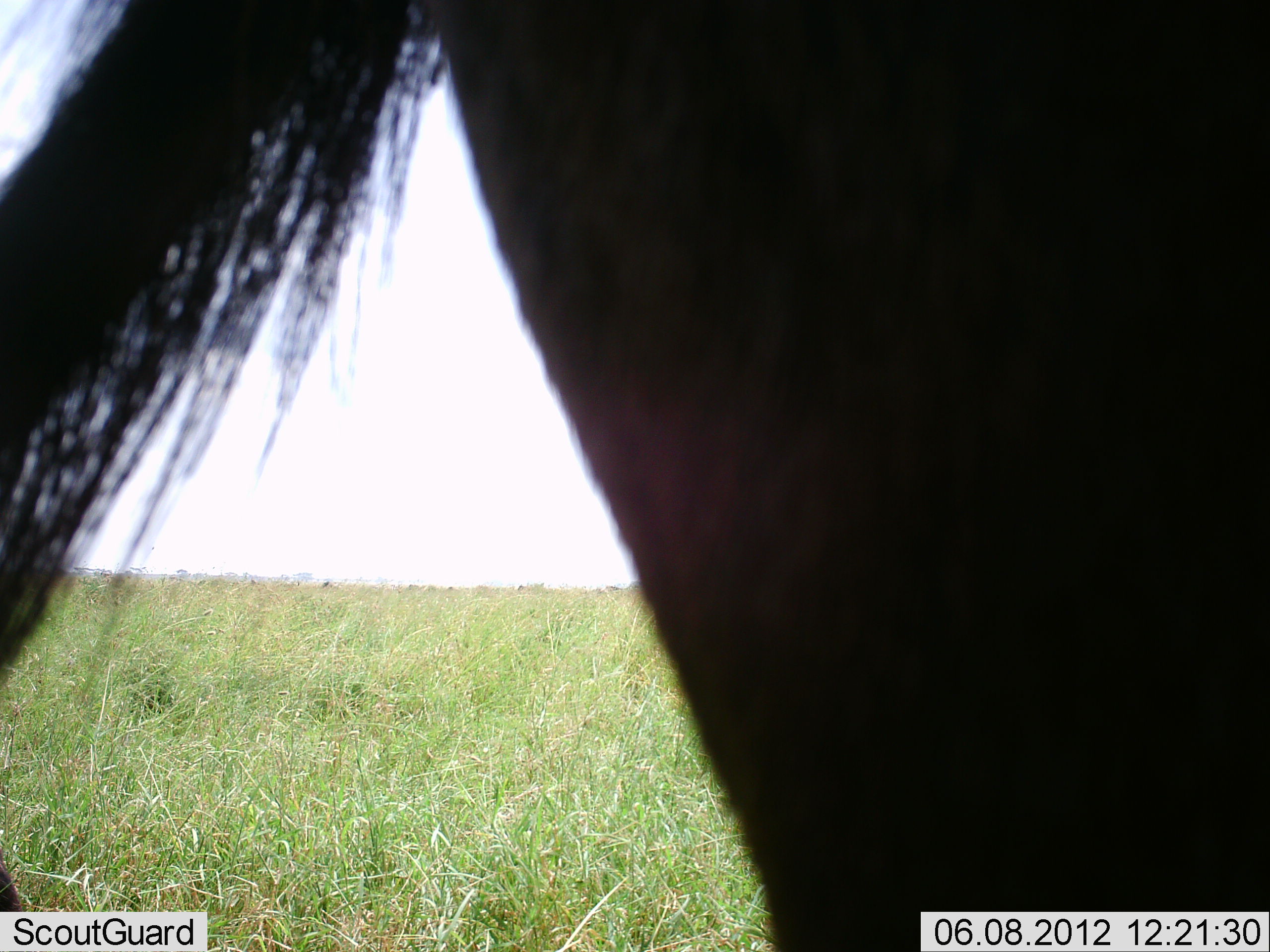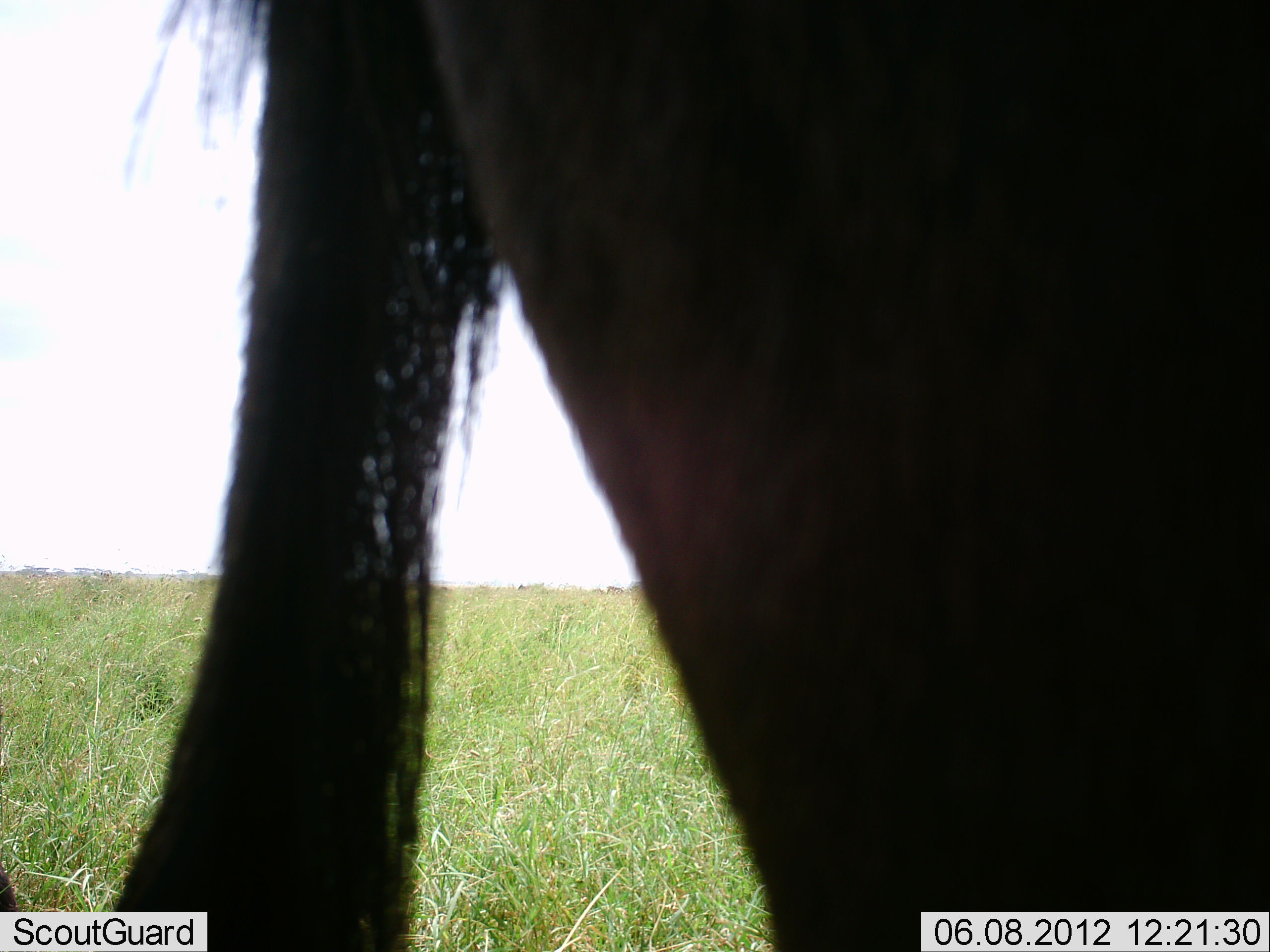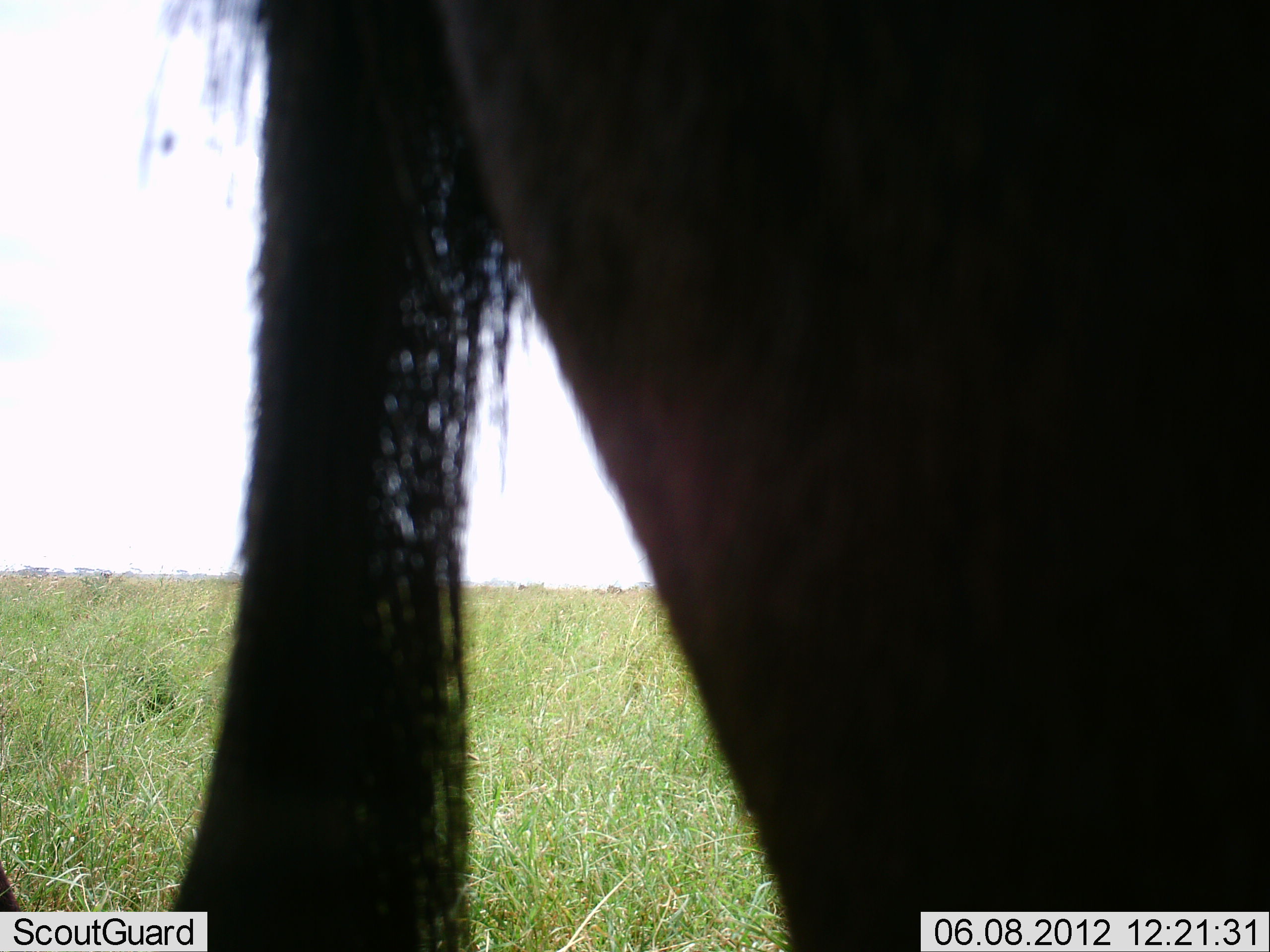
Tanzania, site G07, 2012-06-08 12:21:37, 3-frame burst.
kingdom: Animalia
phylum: Chordata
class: Mammalia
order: Artiodactyla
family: Bovidae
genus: Connochaetes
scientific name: Connochaetes taurinus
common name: blue wildebeest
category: wildebeest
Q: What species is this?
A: Wildebeest (blue wildebeest) (Connochaetes taurinus).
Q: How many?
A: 1.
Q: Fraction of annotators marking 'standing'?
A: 90%.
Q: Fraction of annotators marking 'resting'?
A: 0%.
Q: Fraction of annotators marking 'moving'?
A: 10%.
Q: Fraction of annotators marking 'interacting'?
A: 0%.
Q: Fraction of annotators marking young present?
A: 0%.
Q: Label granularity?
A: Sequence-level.